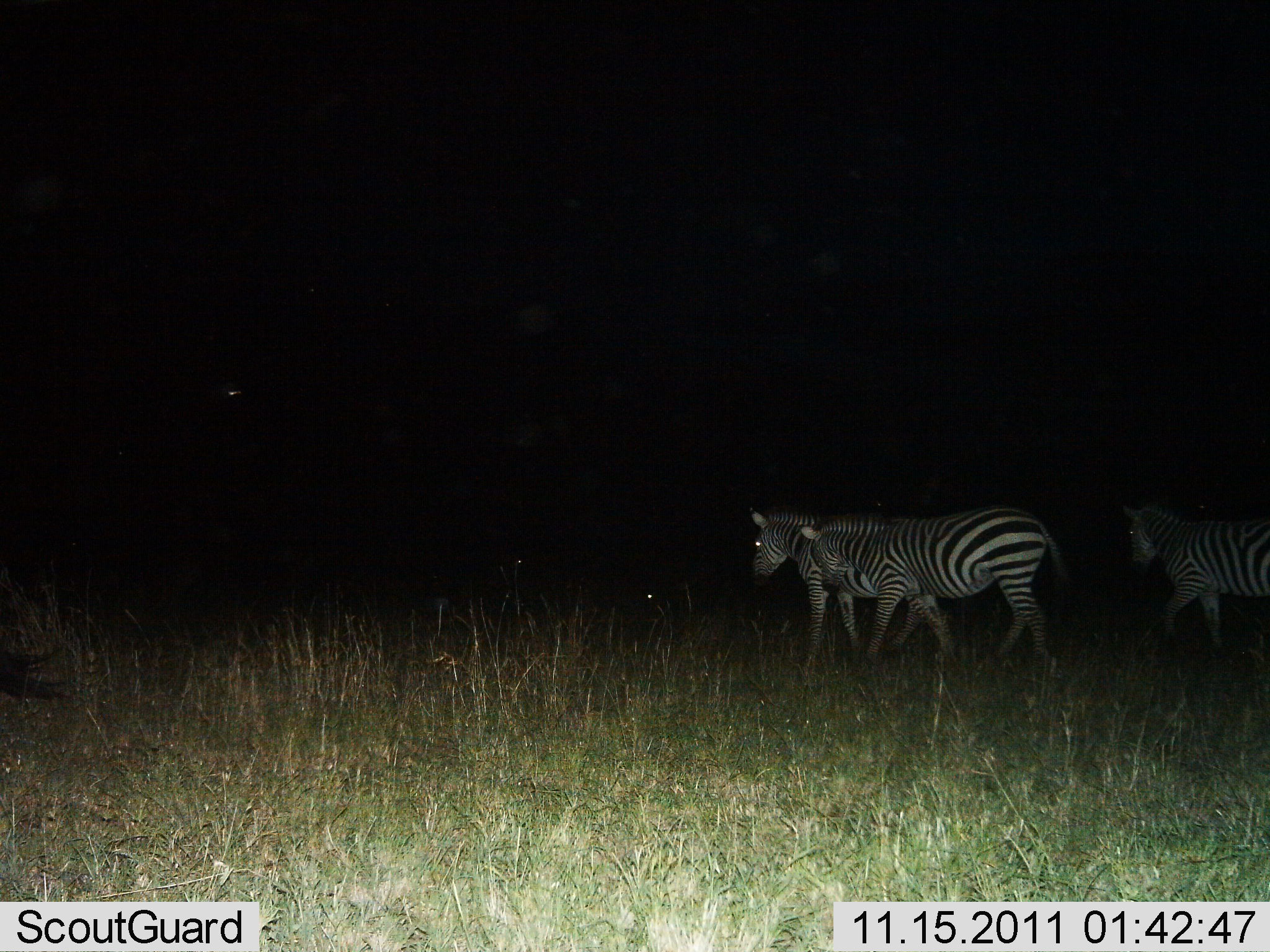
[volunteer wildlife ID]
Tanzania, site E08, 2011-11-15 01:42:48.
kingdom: Animalia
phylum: Chordata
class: Mammalia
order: Perissodactyla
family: Equidae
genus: Equus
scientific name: Equus quagga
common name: plains zebra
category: zebra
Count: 3.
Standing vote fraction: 9%.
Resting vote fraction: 0%.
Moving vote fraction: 100%.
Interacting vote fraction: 9%.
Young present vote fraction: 0%.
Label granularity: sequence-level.